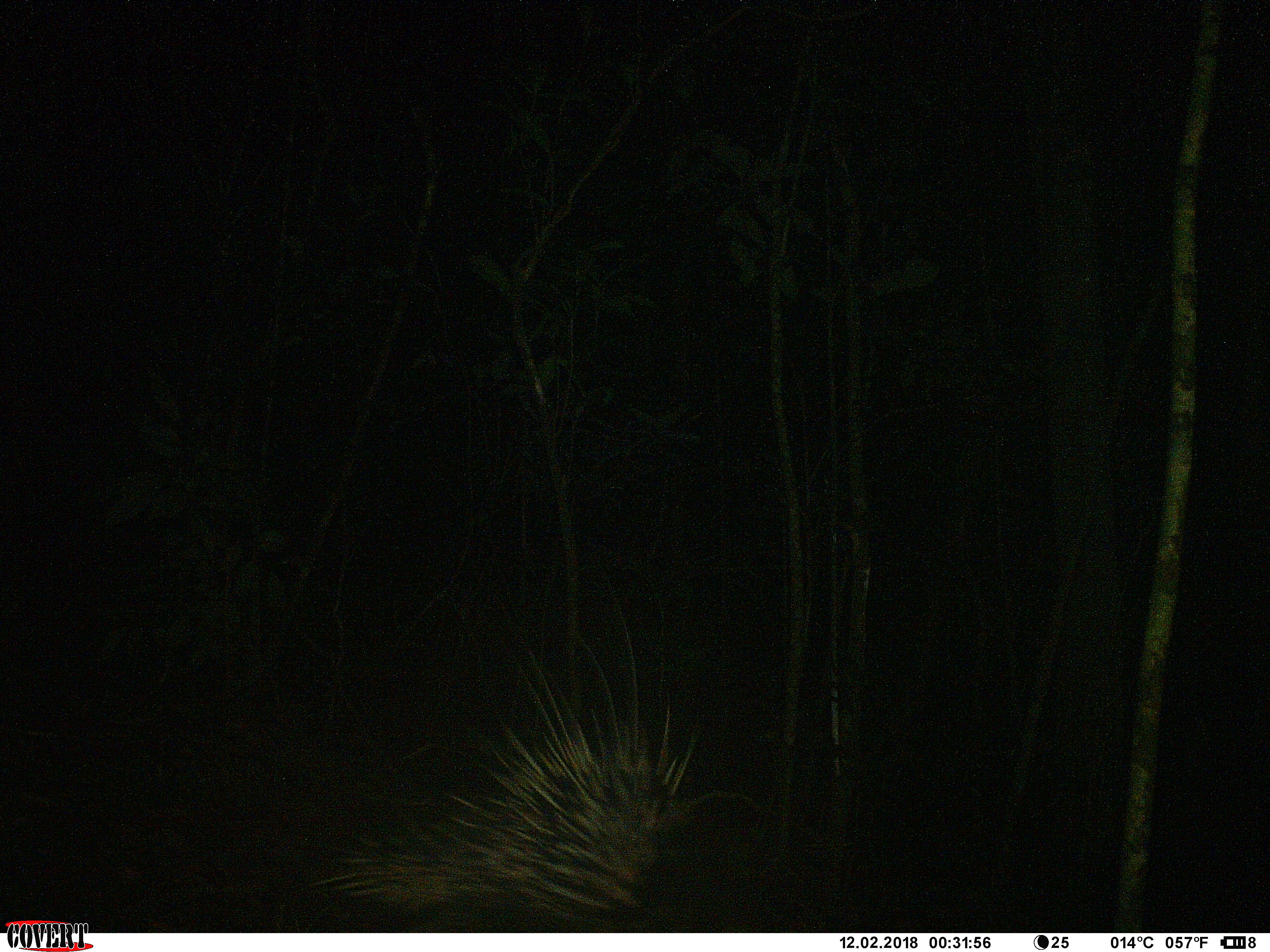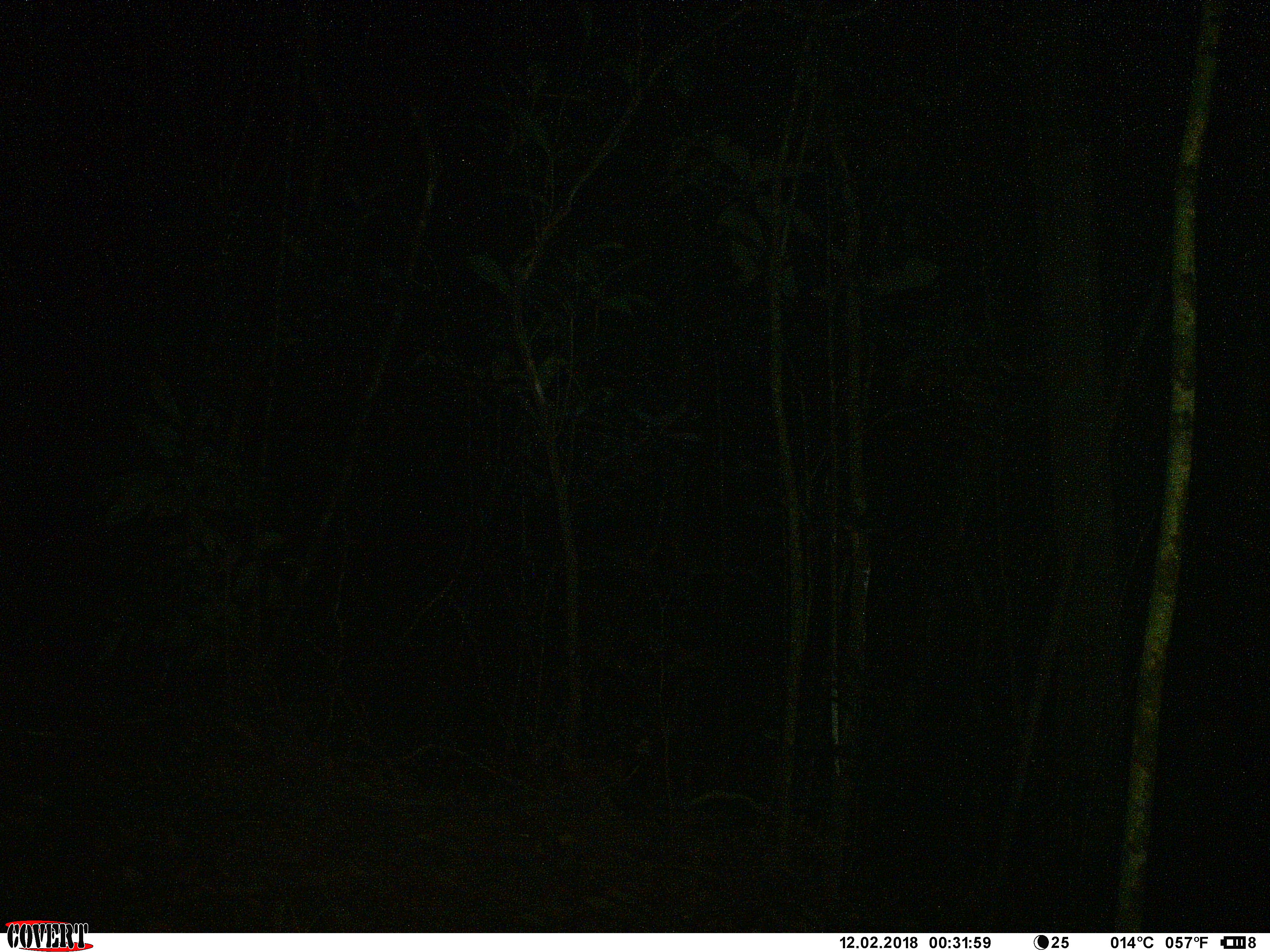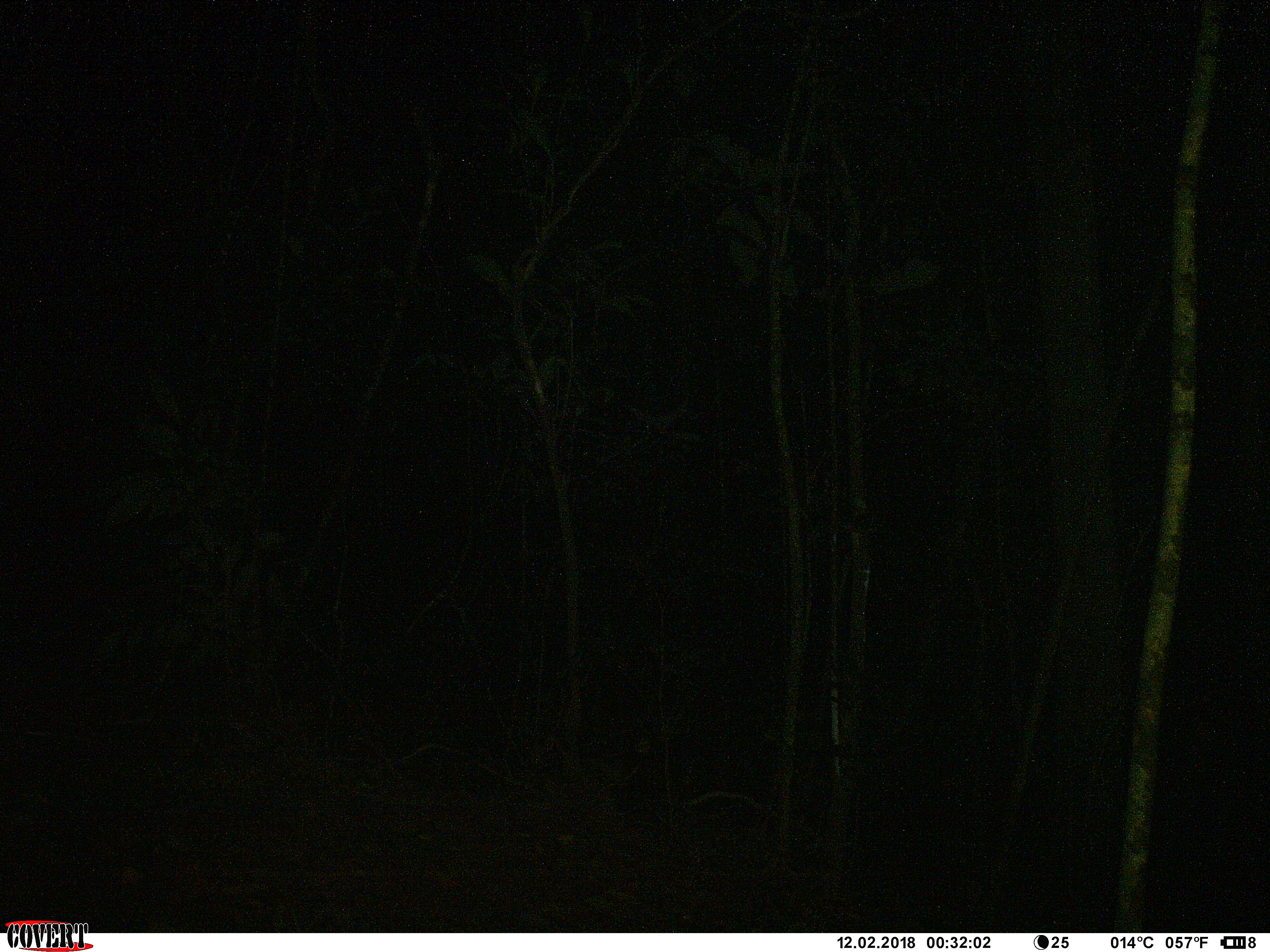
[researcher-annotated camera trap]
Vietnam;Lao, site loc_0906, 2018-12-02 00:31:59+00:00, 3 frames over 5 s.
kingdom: Animalia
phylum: Chordata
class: Mammalia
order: Rodentia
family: Hystricidae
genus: Hystrix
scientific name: Hystrix brachyura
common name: malayan porcupine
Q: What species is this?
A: Malayan porcupine (Hystrix brachyura).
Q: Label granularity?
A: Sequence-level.